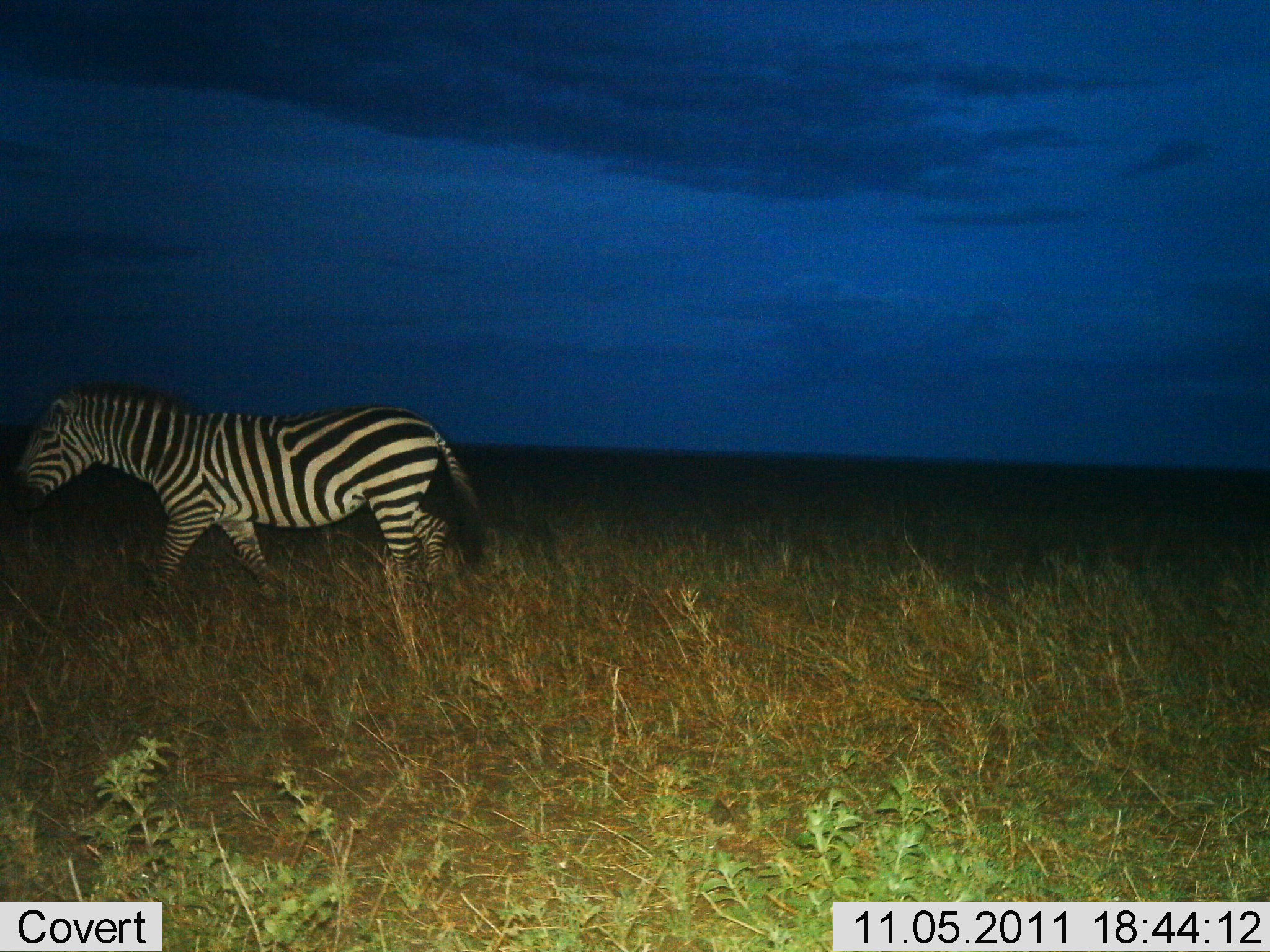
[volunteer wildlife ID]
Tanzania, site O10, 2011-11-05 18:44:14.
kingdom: Animalia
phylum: Chordata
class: Mammalia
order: Perissodactyla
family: Equidae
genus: Equus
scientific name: Equus quagga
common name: plains zebra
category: zebra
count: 1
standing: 8%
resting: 0%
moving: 92%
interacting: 0%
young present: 0%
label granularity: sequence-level